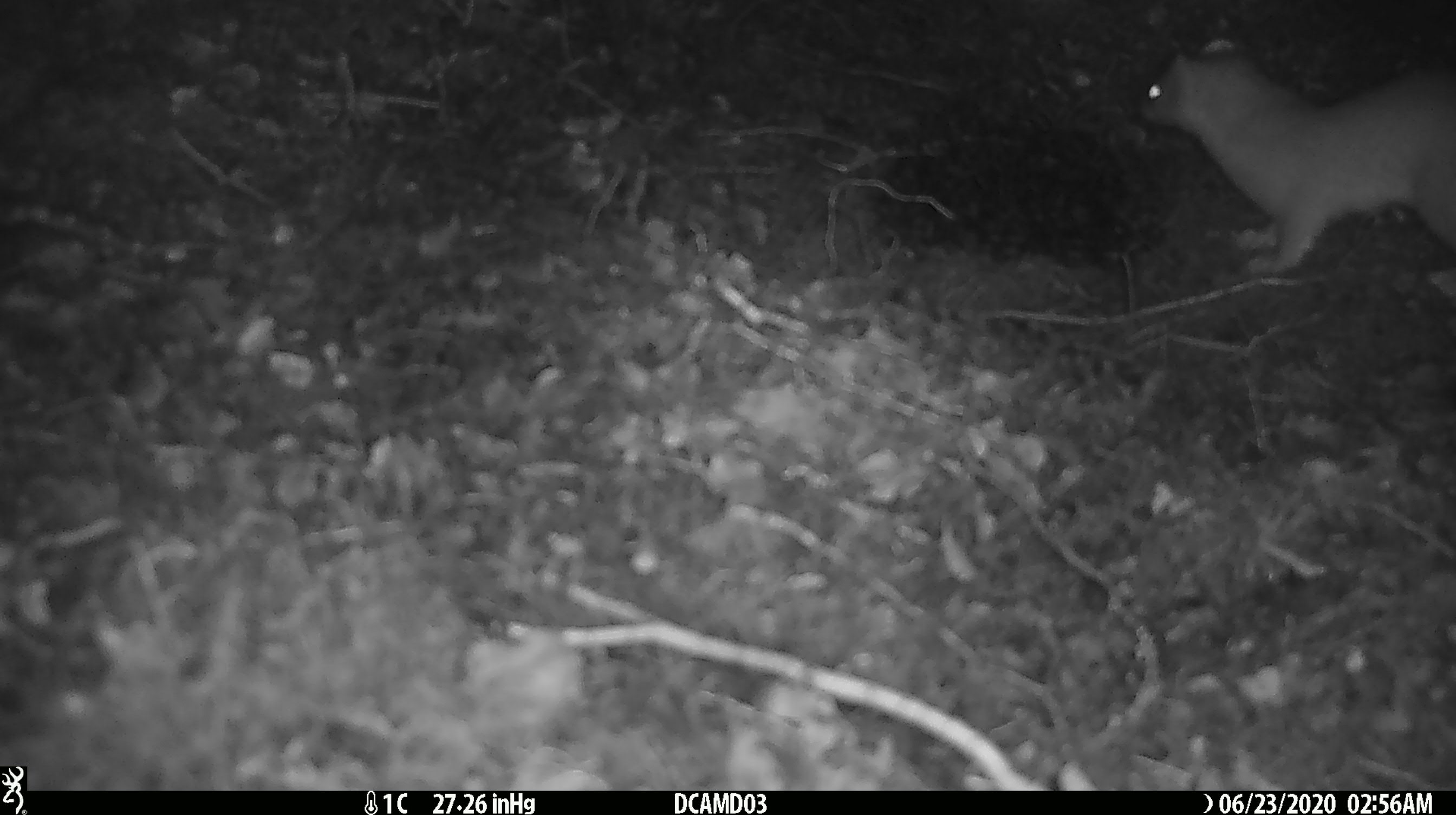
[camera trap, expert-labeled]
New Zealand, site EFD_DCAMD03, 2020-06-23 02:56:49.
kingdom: Animalia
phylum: Chordata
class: Mammalia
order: Carnivora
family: Mustelidae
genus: Mustela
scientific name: Mustela erminea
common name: stoat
Stoat (Mustela erminea).